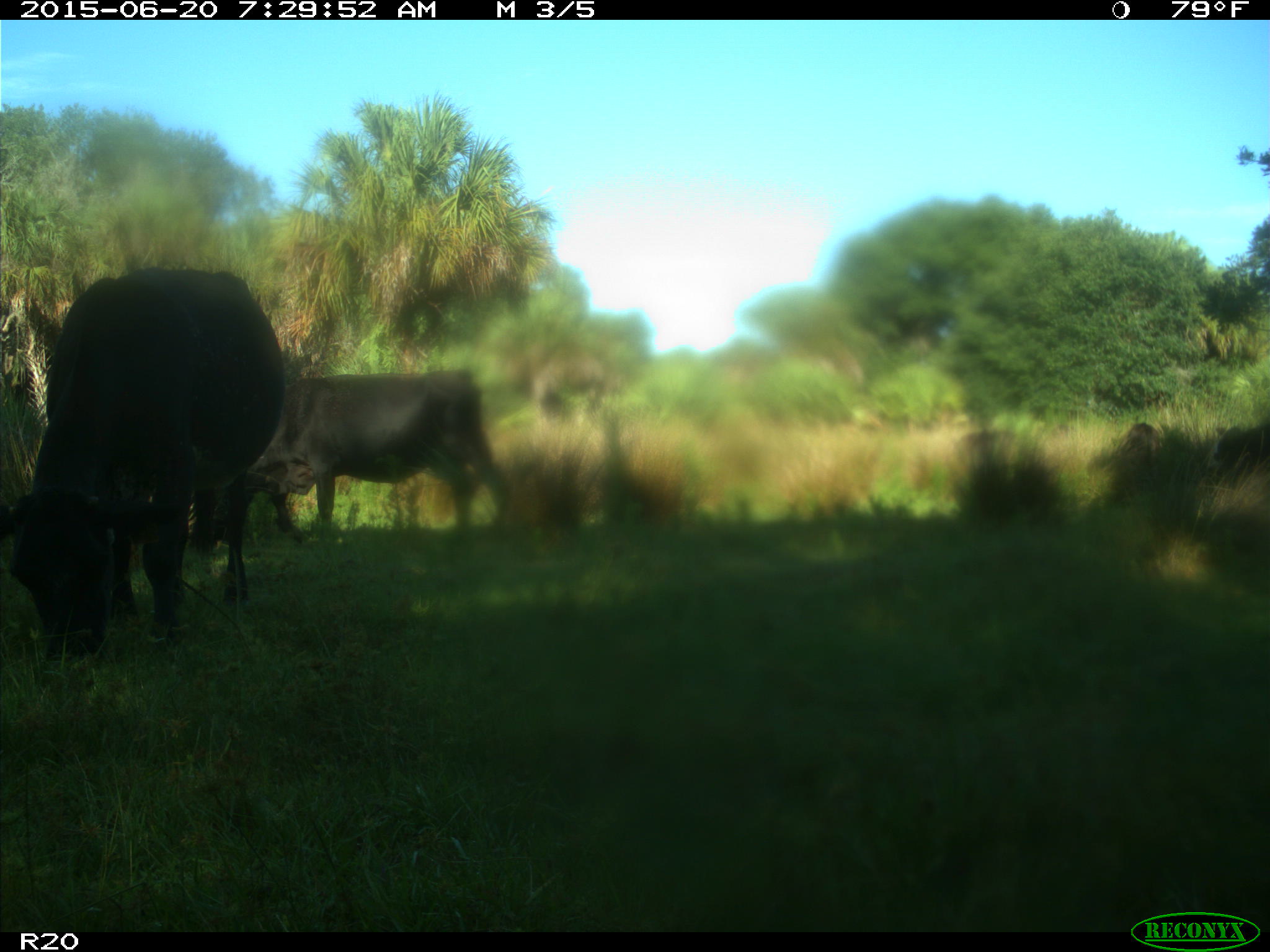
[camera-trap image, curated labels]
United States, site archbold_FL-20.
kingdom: Animalia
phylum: Chordata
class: Mammalia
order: Artiodactyla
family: Bovidae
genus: Bos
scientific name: Bos taurus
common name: domestic cow